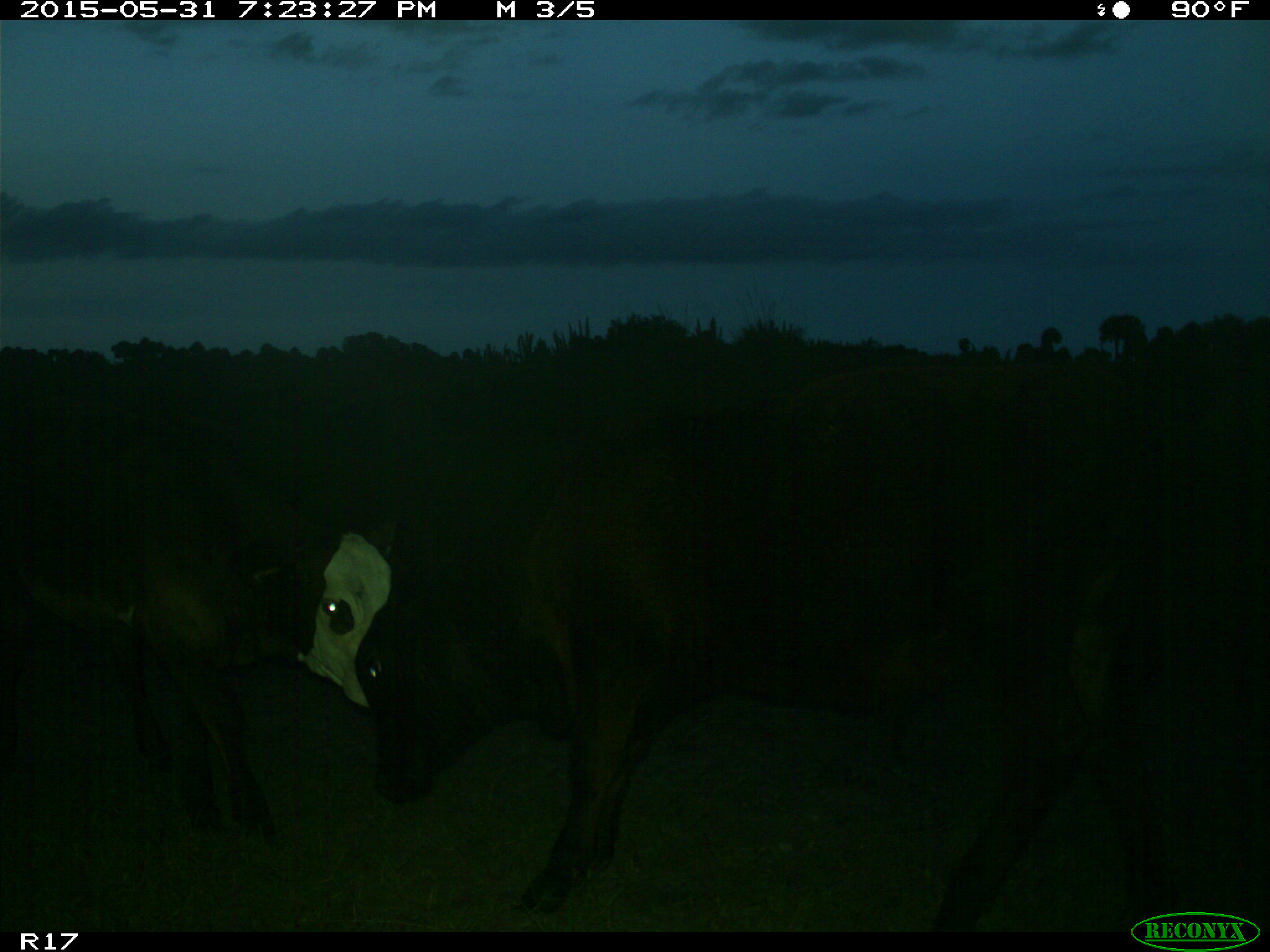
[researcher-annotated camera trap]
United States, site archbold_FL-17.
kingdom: Animalia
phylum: Chordata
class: Mammalia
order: Artiodactyla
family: Bovidae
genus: Bos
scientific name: Bos taurus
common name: domestic cow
Bos taurus (domestic cow).